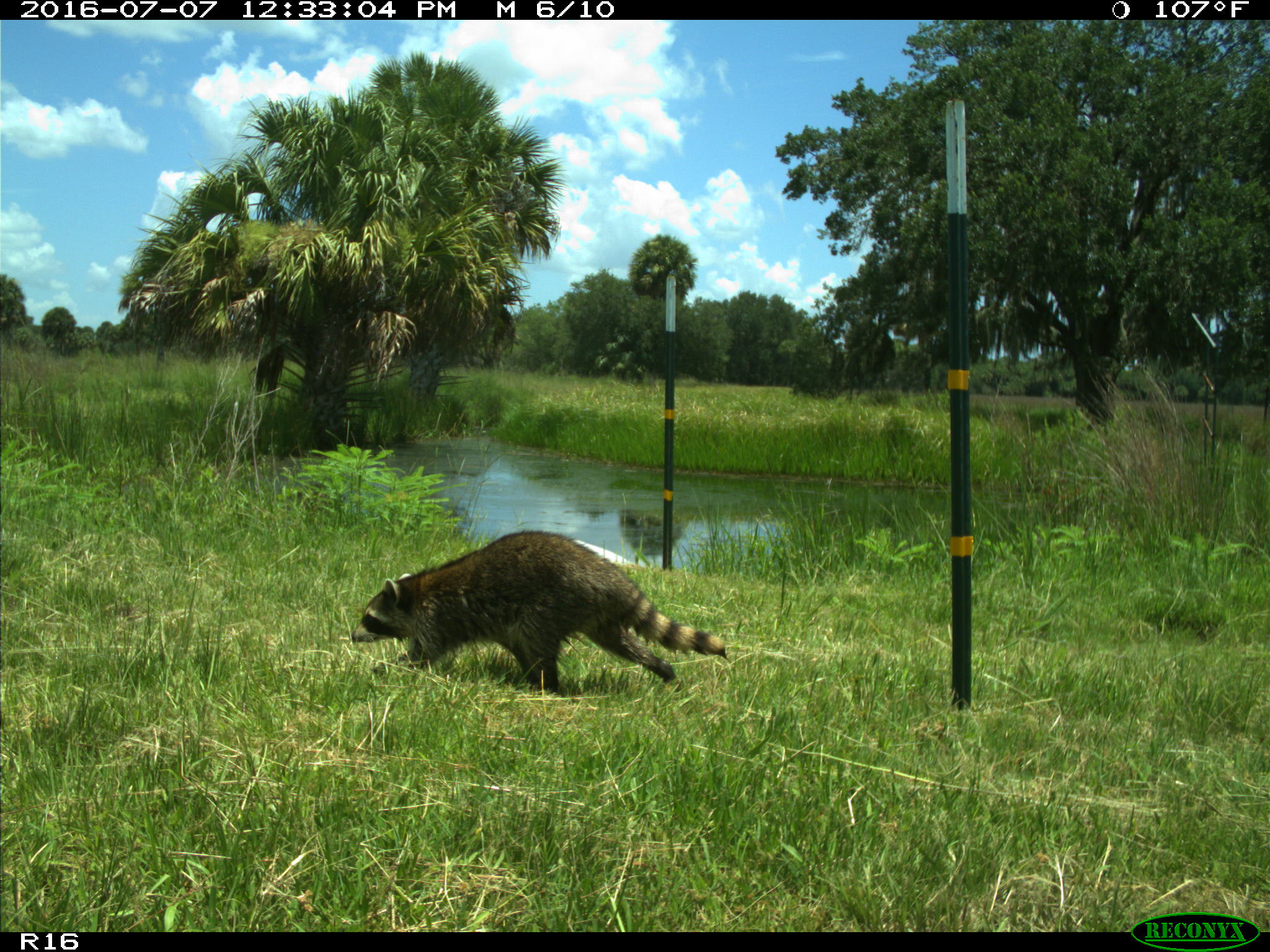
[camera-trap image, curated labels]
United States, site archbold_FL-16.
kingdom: Animalia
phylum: Chordata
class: Mammalia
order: Carnivora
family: Procyonidae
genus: Procyon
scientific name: Procyon lotor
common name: common raccoon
Procyon lotor (common raccoon).